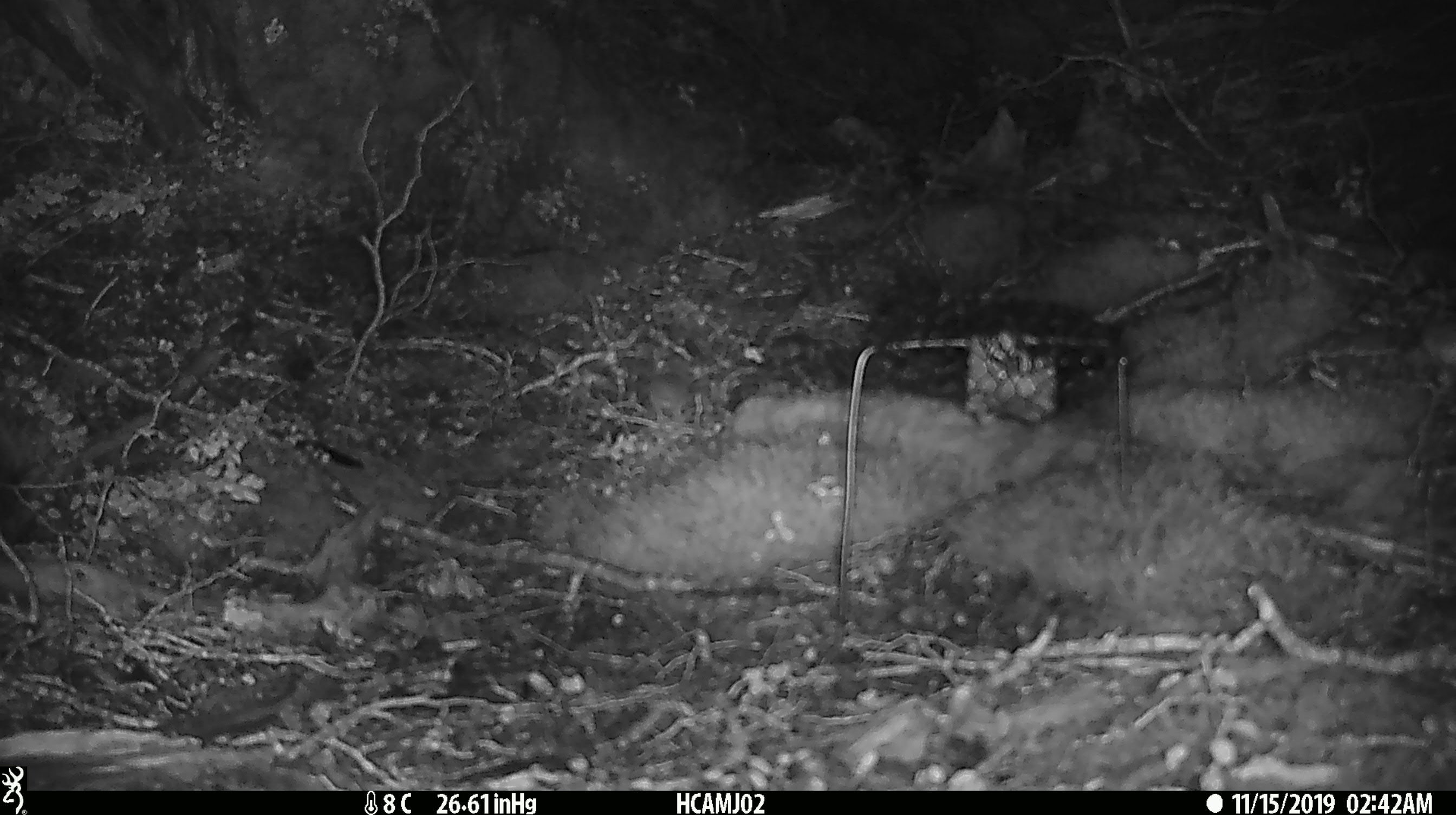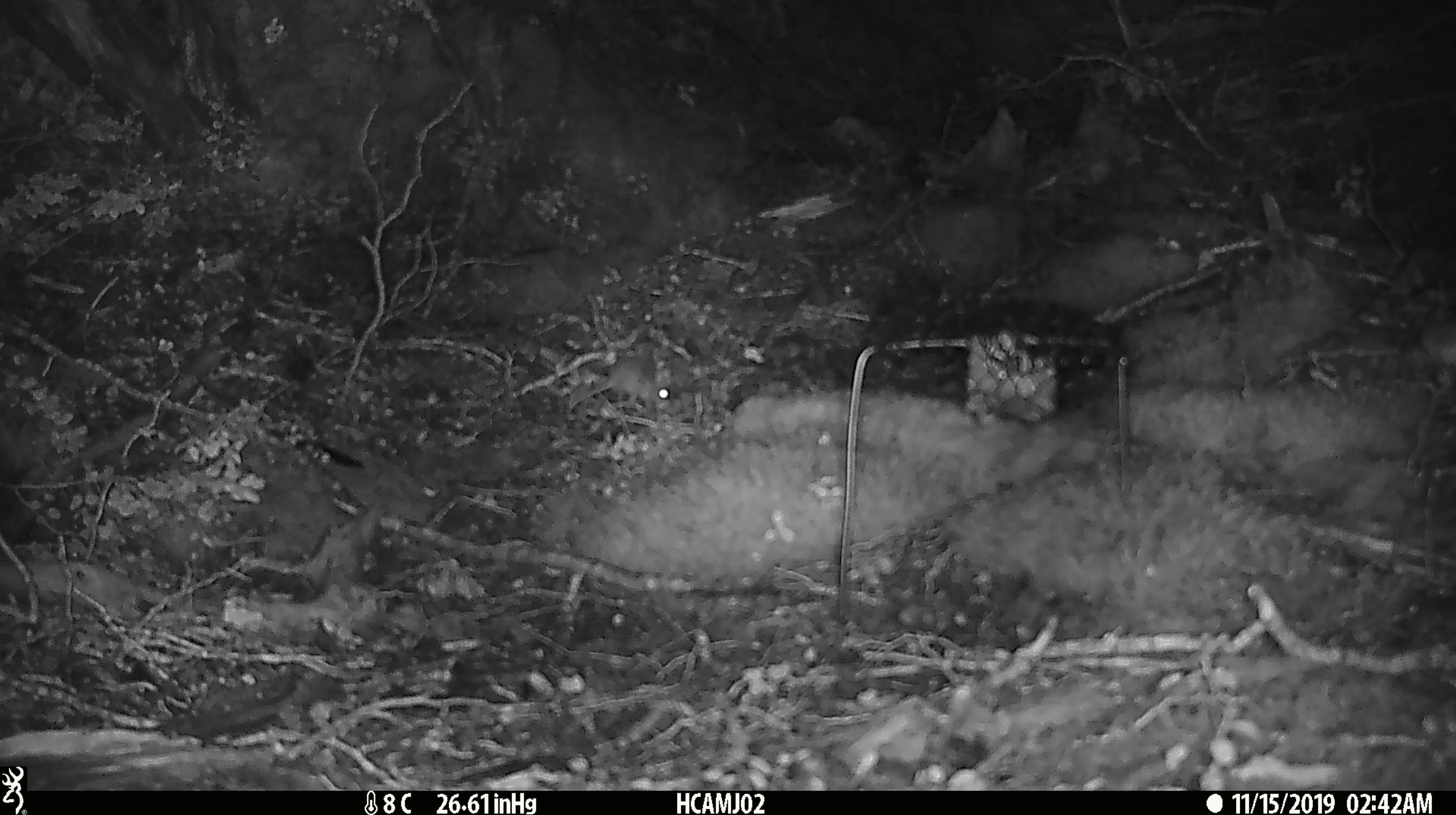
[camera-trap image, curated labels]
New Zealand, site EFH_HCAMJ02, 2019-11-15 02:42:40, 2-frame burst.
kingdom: Animalia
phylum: Chordata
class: Mammalia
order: Rodentia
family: Muridae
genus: Mus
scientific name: Mus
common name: mouse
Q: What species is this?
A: Mouse (Mus).